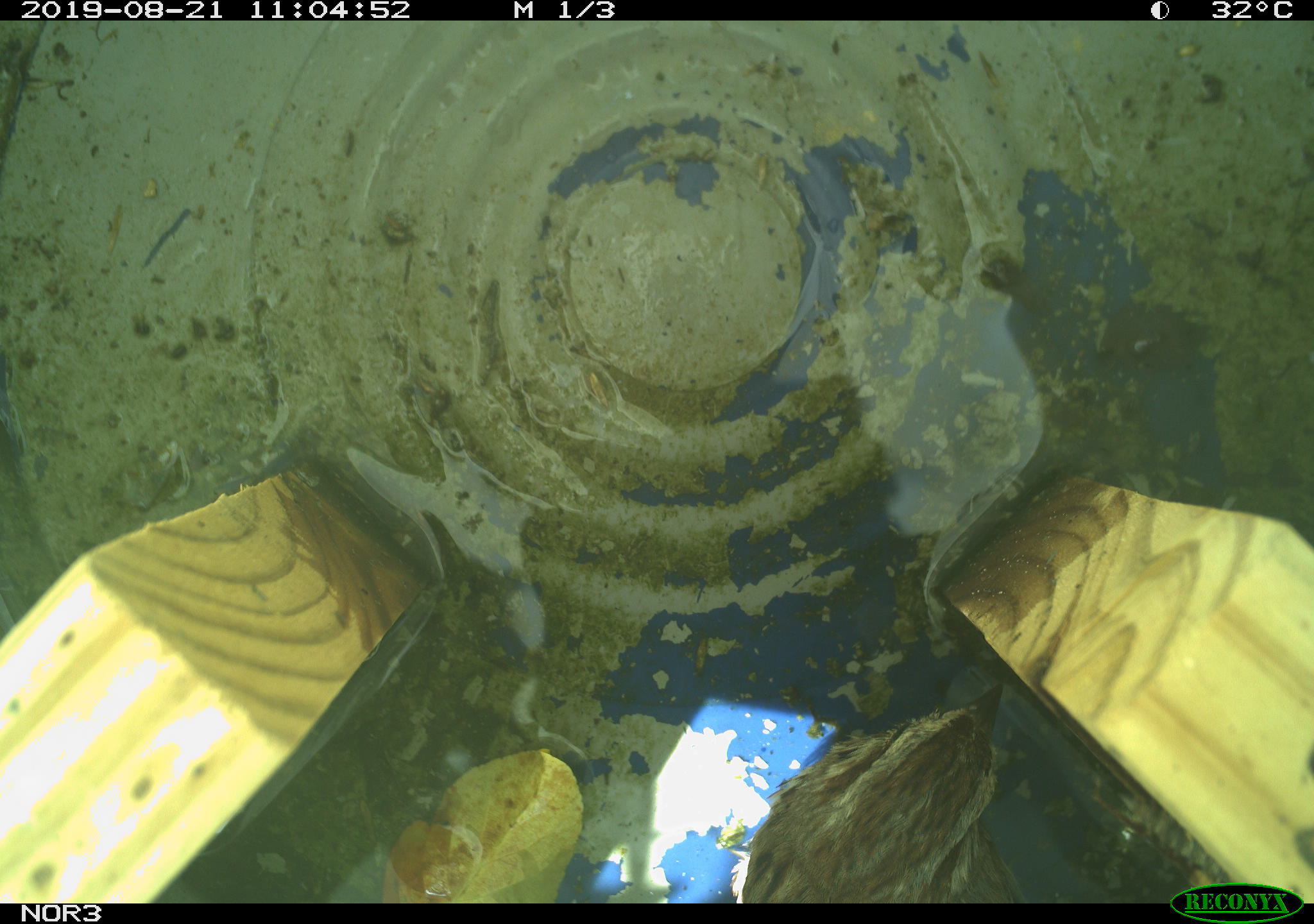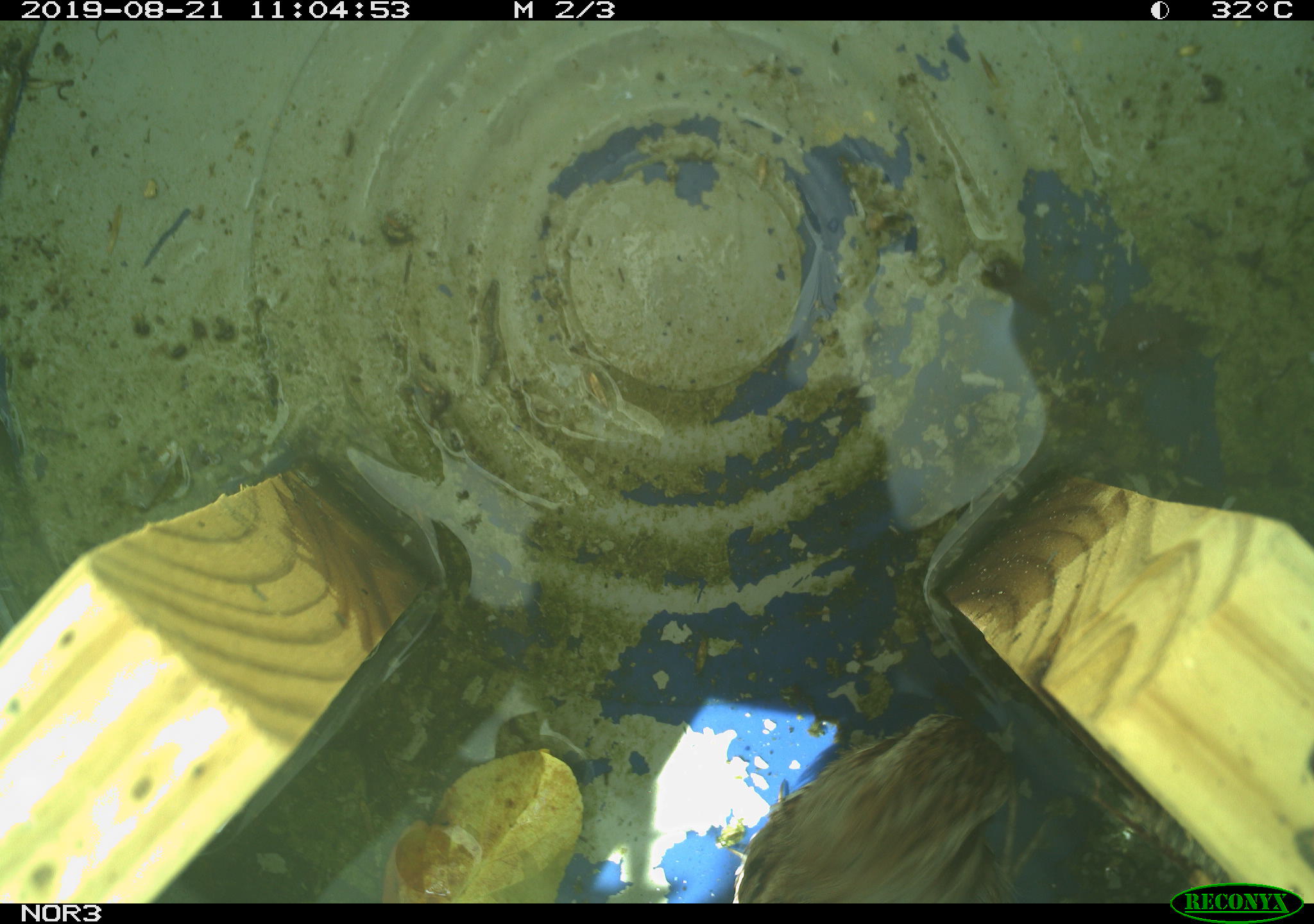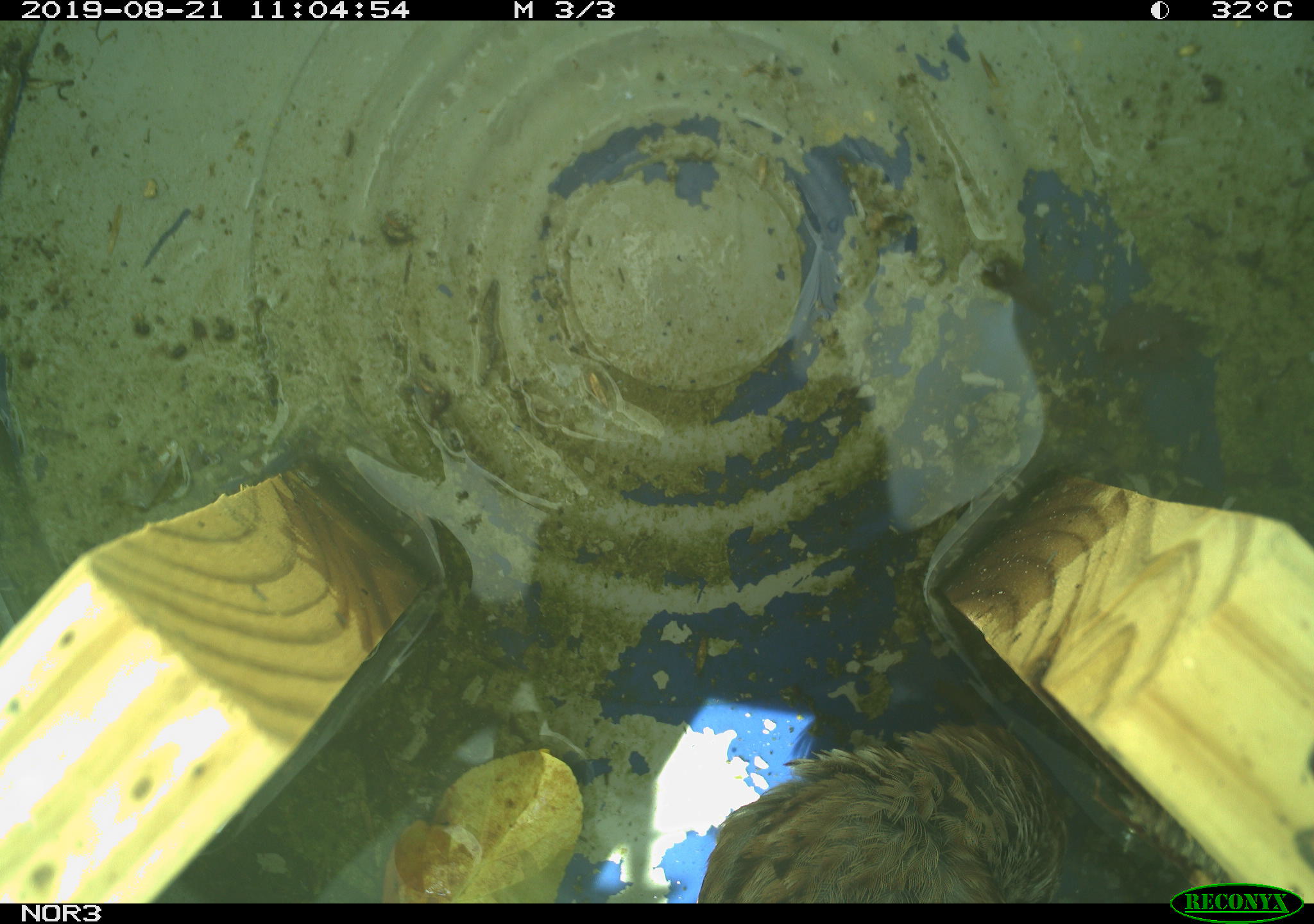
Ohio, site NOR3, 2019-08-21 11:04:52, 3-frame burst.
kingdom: Animalia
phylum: Chordata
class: Aves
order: Passeriformes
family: Passerellidae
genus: Melospiza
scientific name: Melospiza melodia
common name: song sparrow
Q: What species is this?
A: Song sparrow (Melospiza melodia).